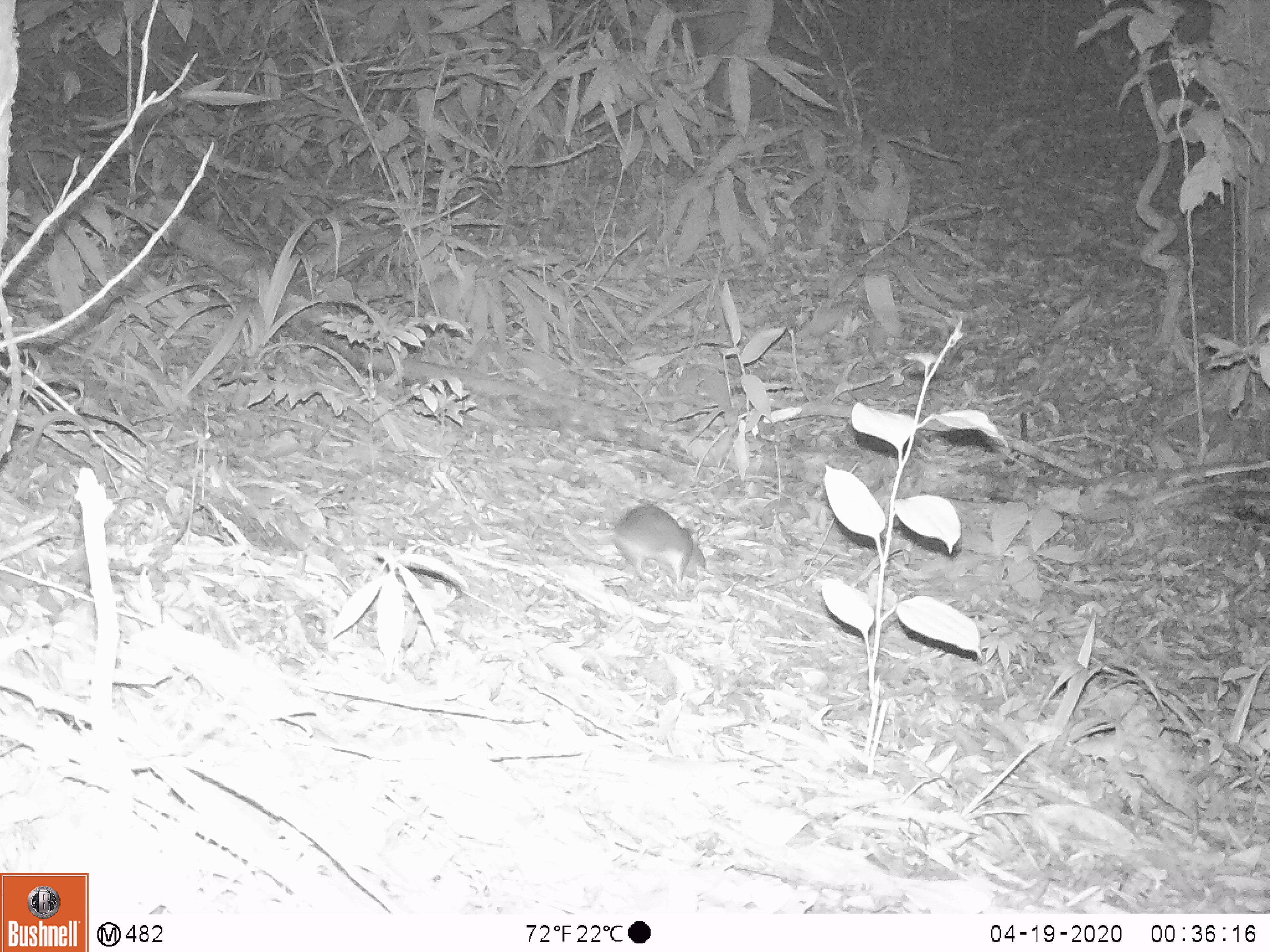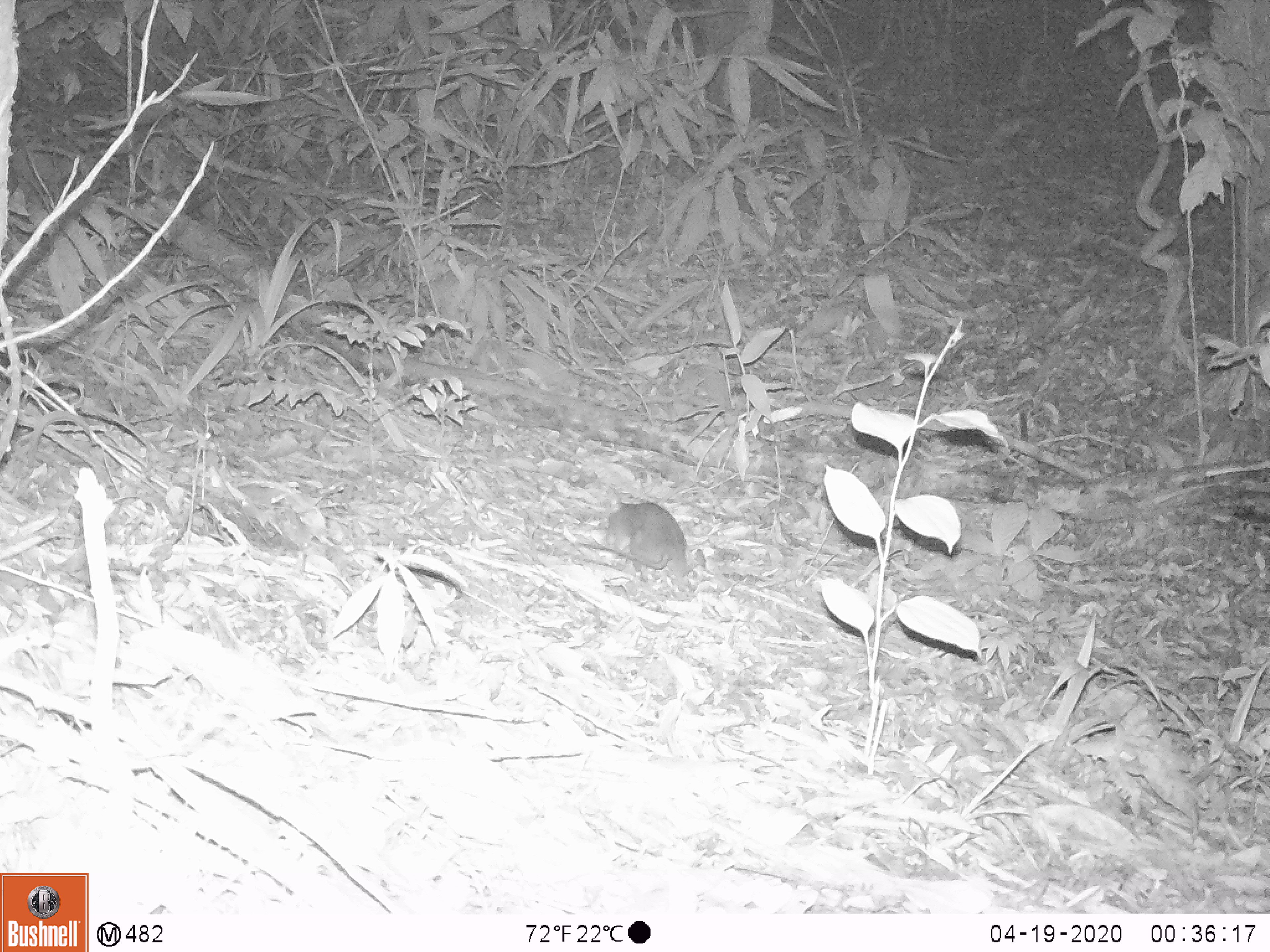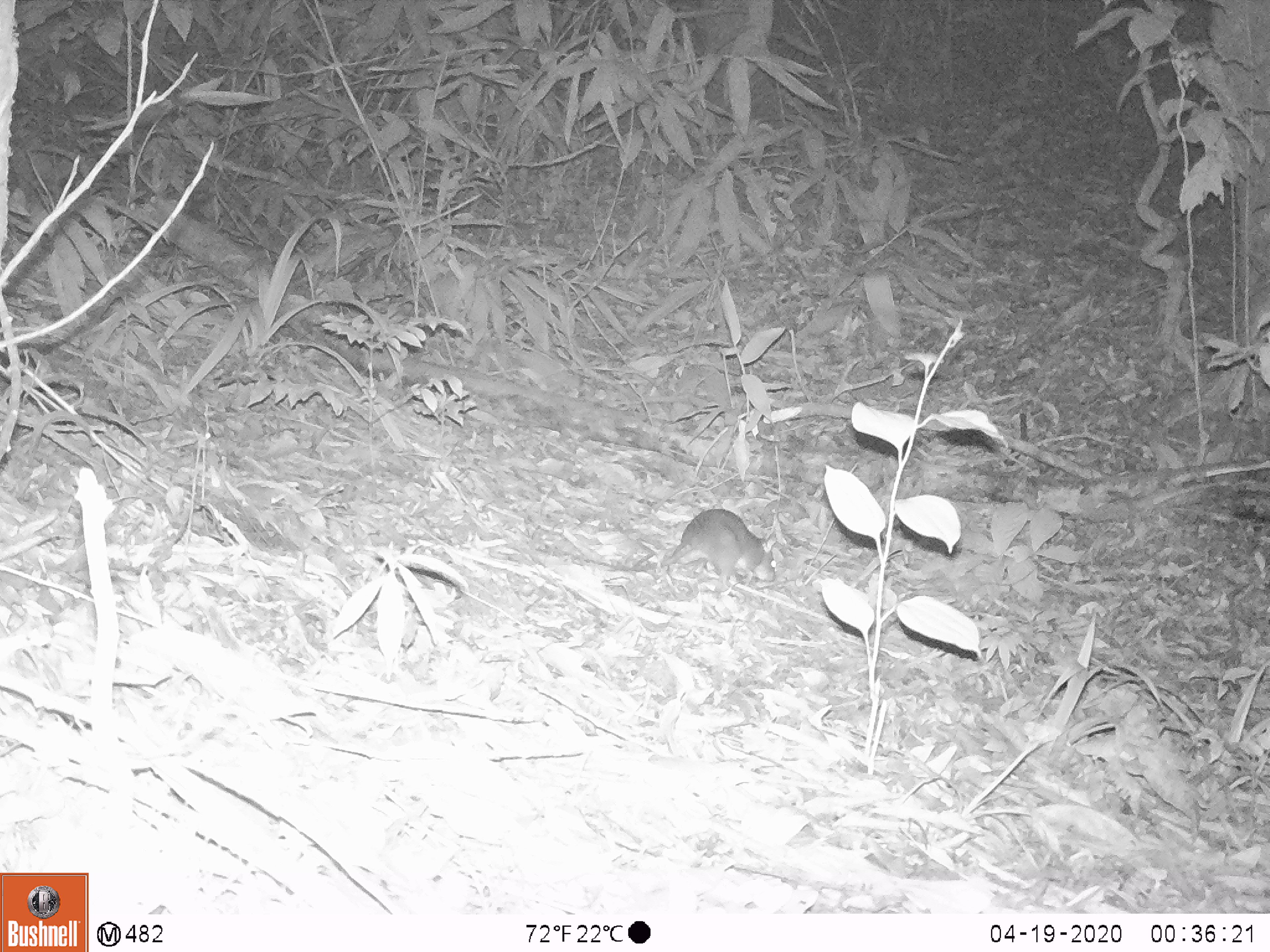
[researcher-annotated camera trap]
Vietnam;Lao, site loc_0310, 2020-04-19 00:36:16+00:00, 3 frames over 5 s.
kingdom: Animalia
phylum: Chordata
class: Mammalia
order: Rodentia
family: Muridae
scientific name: Muridae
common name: old-world mice and rats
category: unidentified murid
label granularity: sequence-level